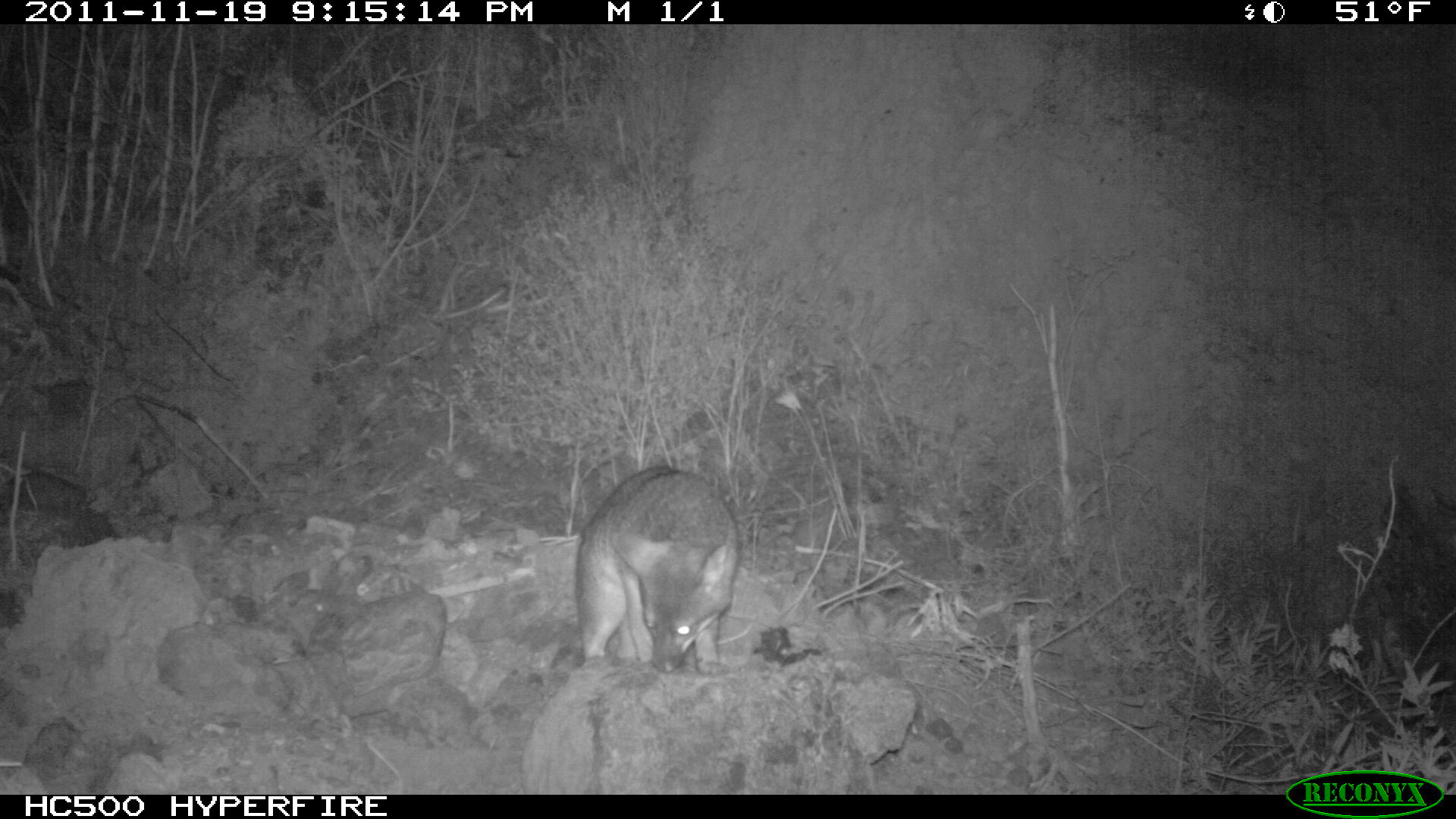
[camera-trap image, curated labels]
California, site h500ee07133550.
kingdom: Animalia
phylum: Chordata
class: Mammalia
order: Carnivora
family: Canidae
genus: Urocyon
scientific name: Urocyon littoralis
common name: island fox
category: fox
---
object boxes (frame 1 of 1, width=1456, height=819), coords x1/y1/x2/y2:
fox: 573/464/740/675